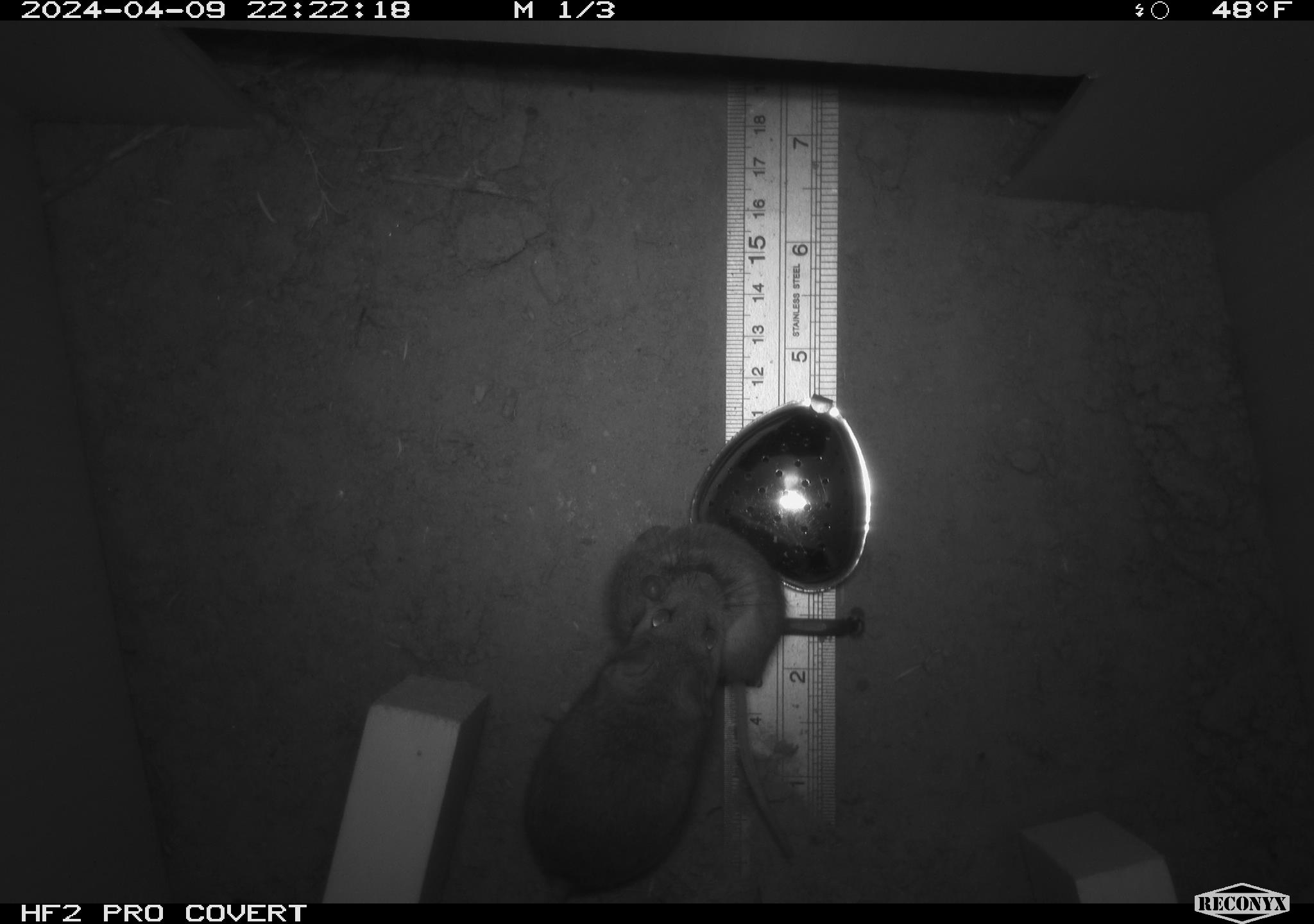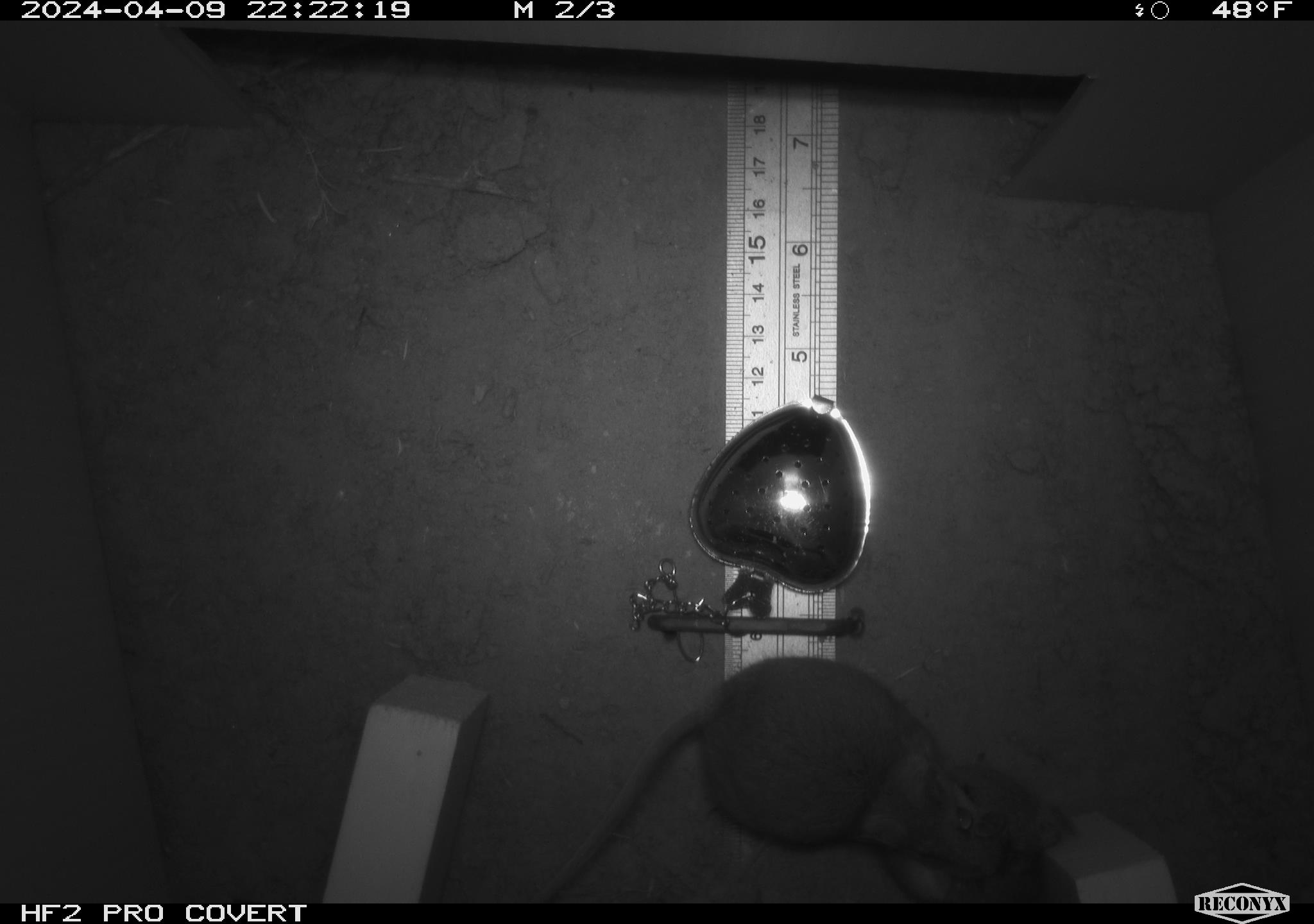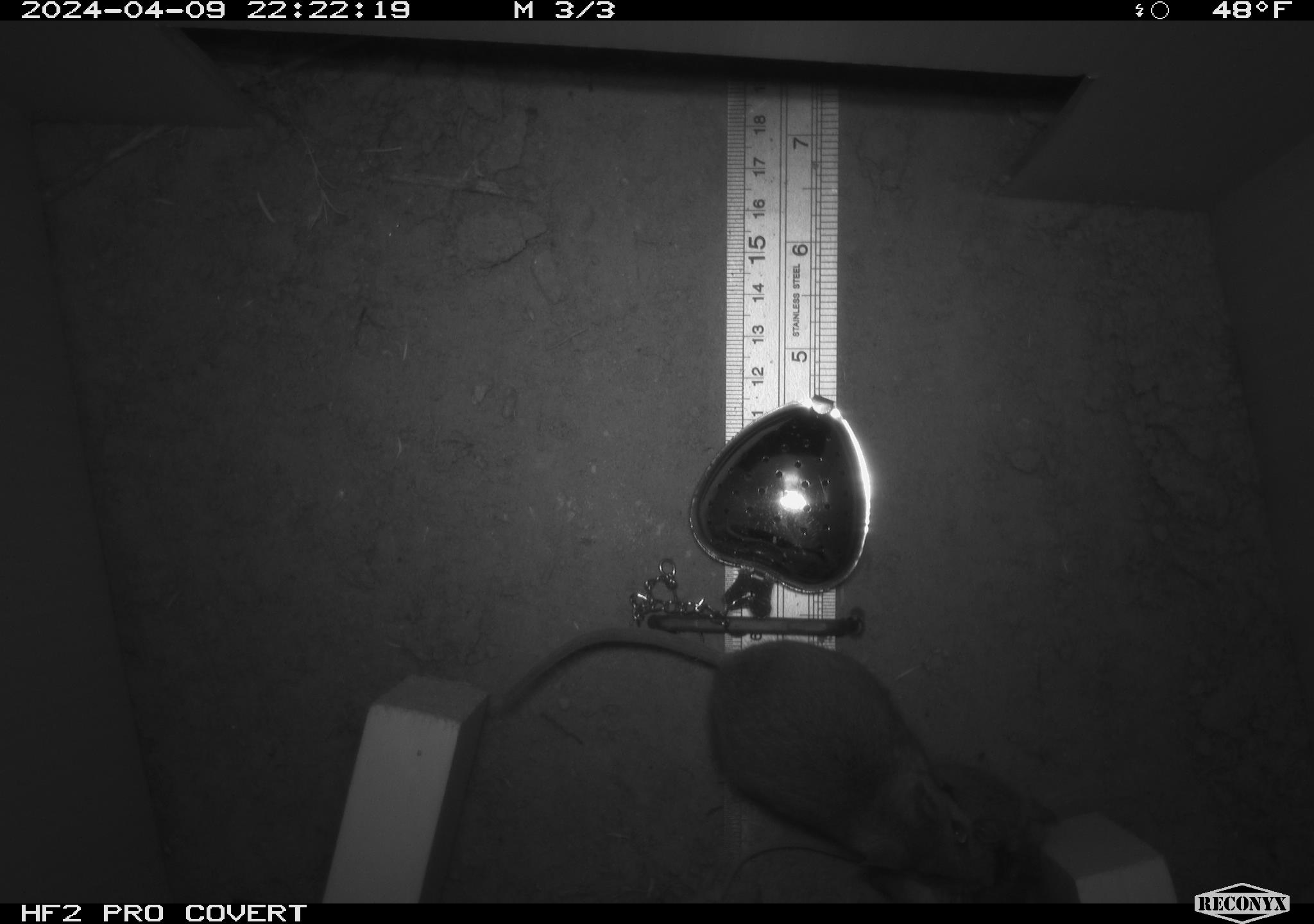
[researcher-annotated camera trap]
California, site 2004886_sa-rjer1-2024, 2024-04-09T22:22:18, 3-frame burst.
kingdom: Animalia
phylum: Chordata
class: Mammalia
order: Rodentia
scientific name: Rodentia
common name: mouse species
Mouse species (Rodentia).